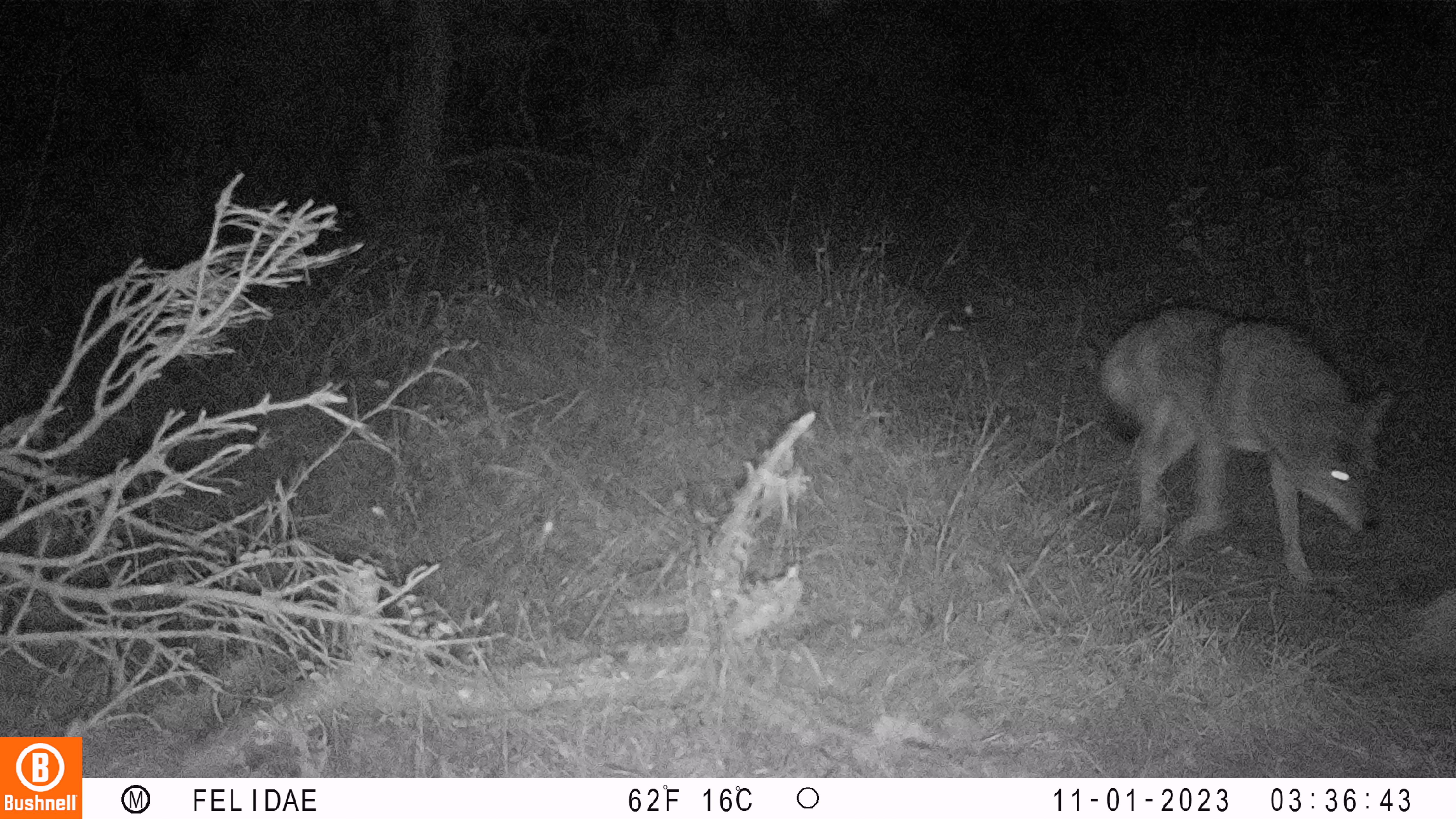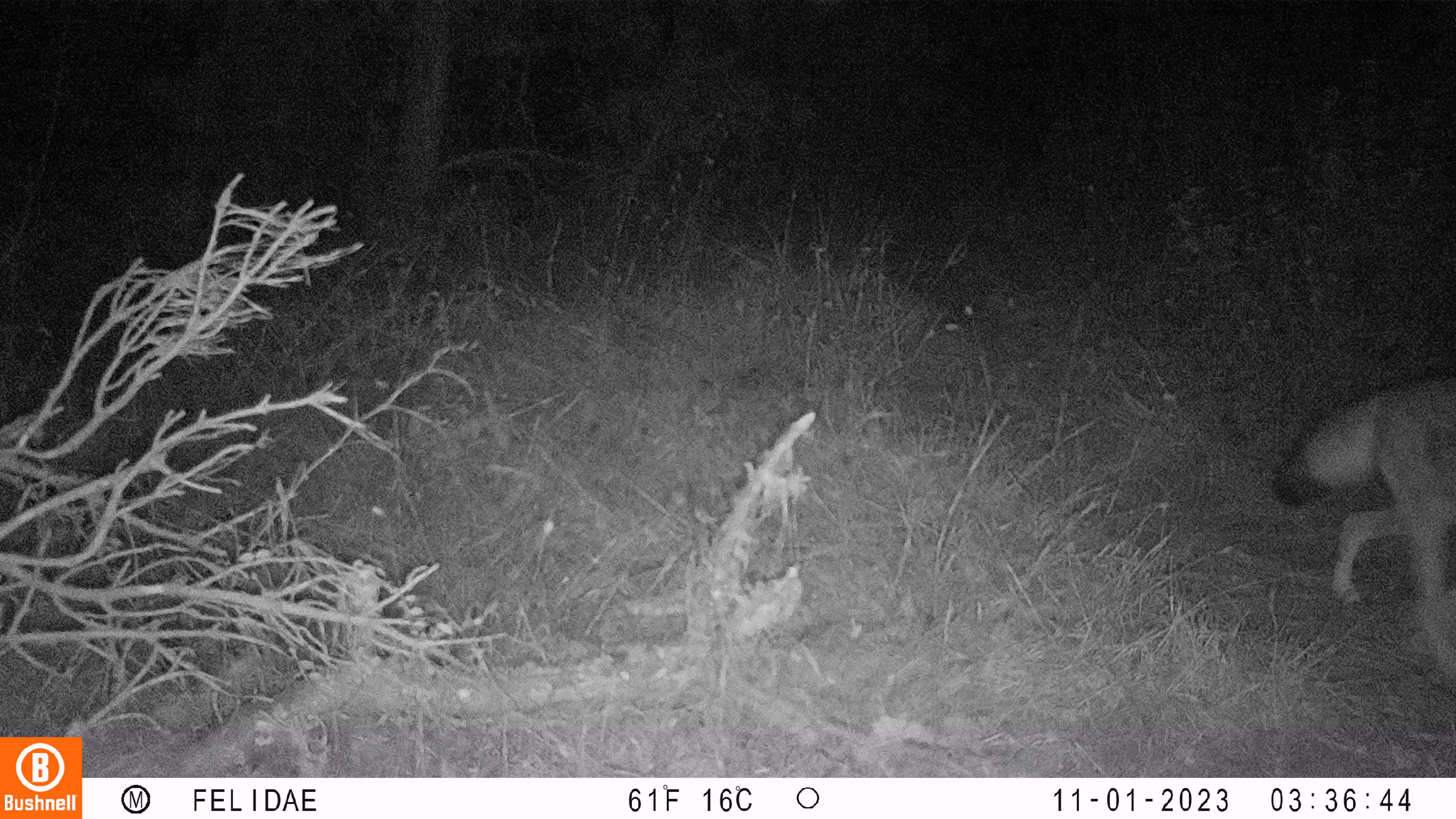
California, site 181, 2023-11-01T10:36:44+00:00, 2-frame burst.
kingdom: Animalia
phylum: Chordata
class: Mammalia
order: Carnivora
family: Canidae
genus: Canis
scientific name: Canis latrans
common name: coyote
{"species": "coyote (Canis latrans)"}